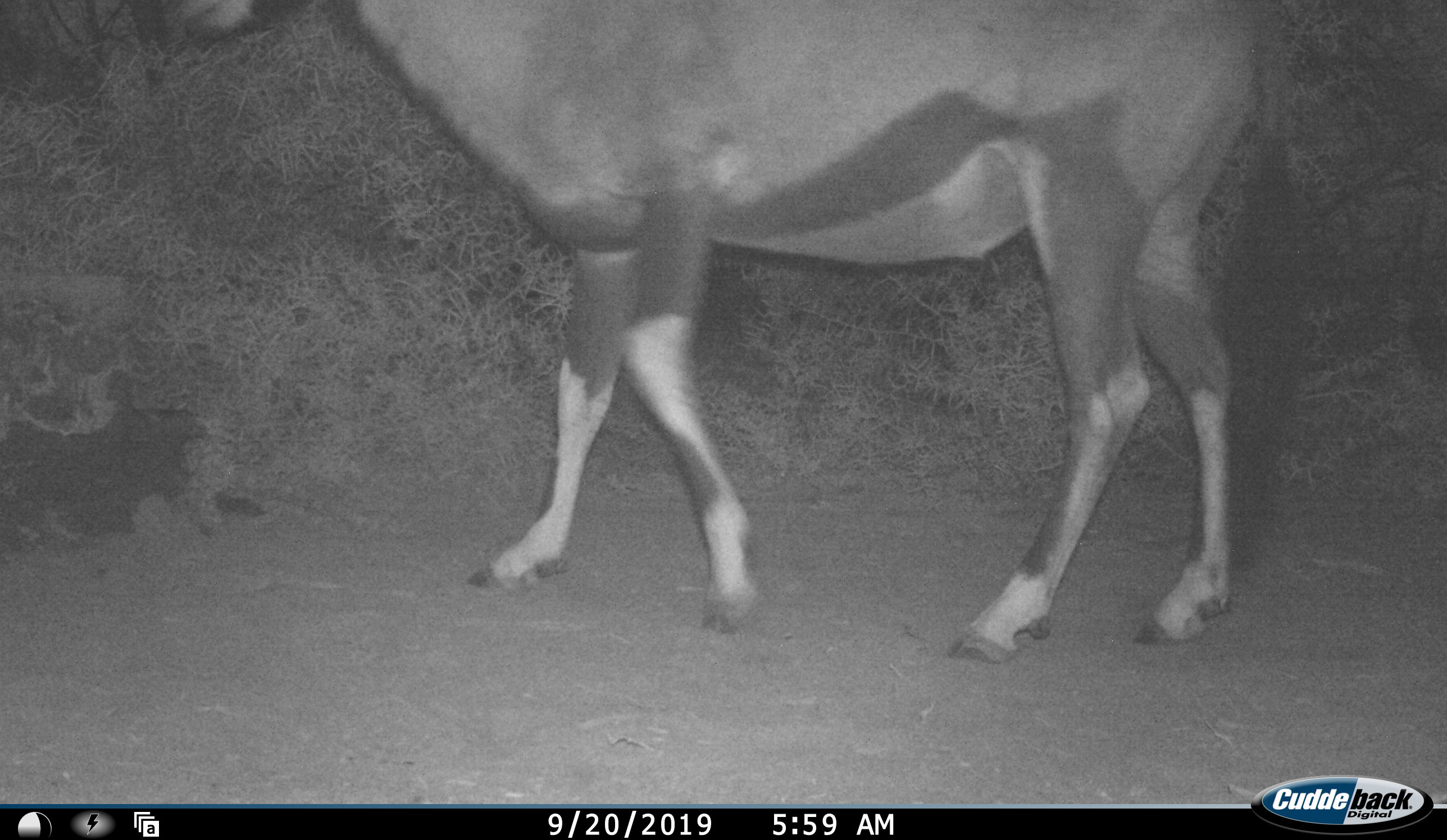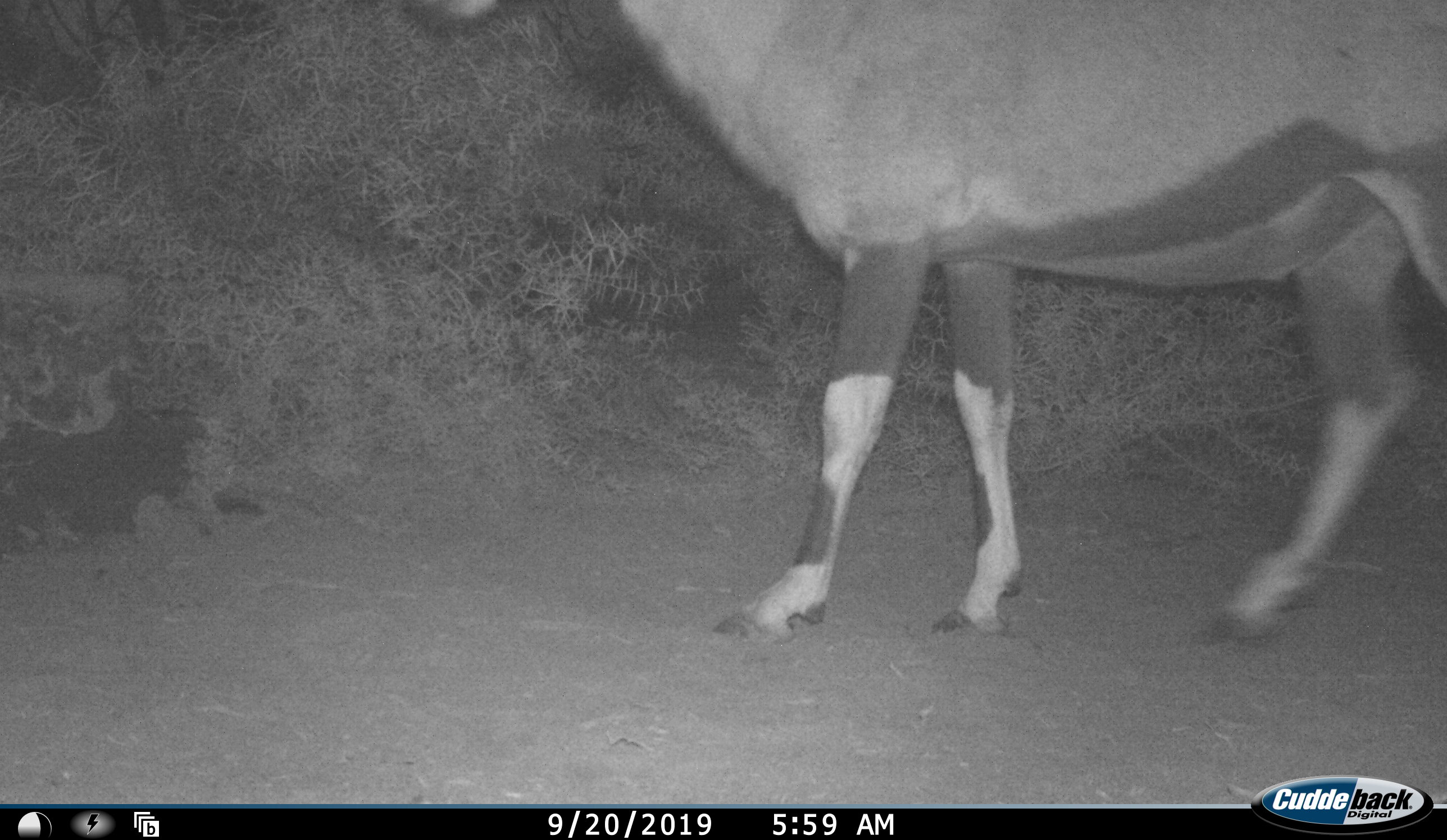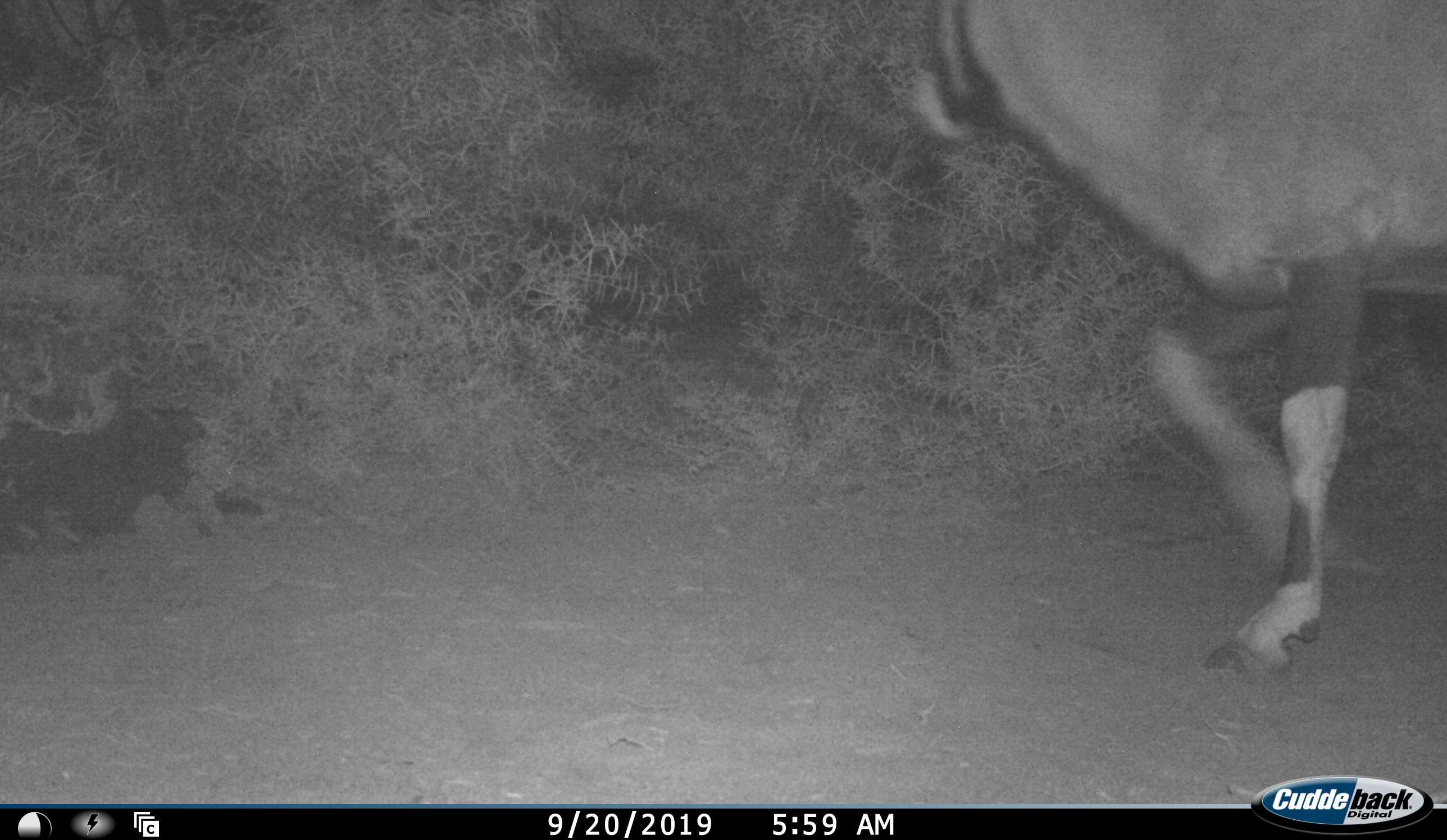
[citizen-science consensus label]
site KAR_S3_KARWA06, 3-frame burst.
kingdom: Animalia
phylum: Chordata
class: Mammalia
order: Artiodactyla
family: Bovidae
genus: Oryx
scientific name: Oryx gazella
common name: gemsbok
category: oryx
Oryx (gemsbok) (Oryx gazella), count 1. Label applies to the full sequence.